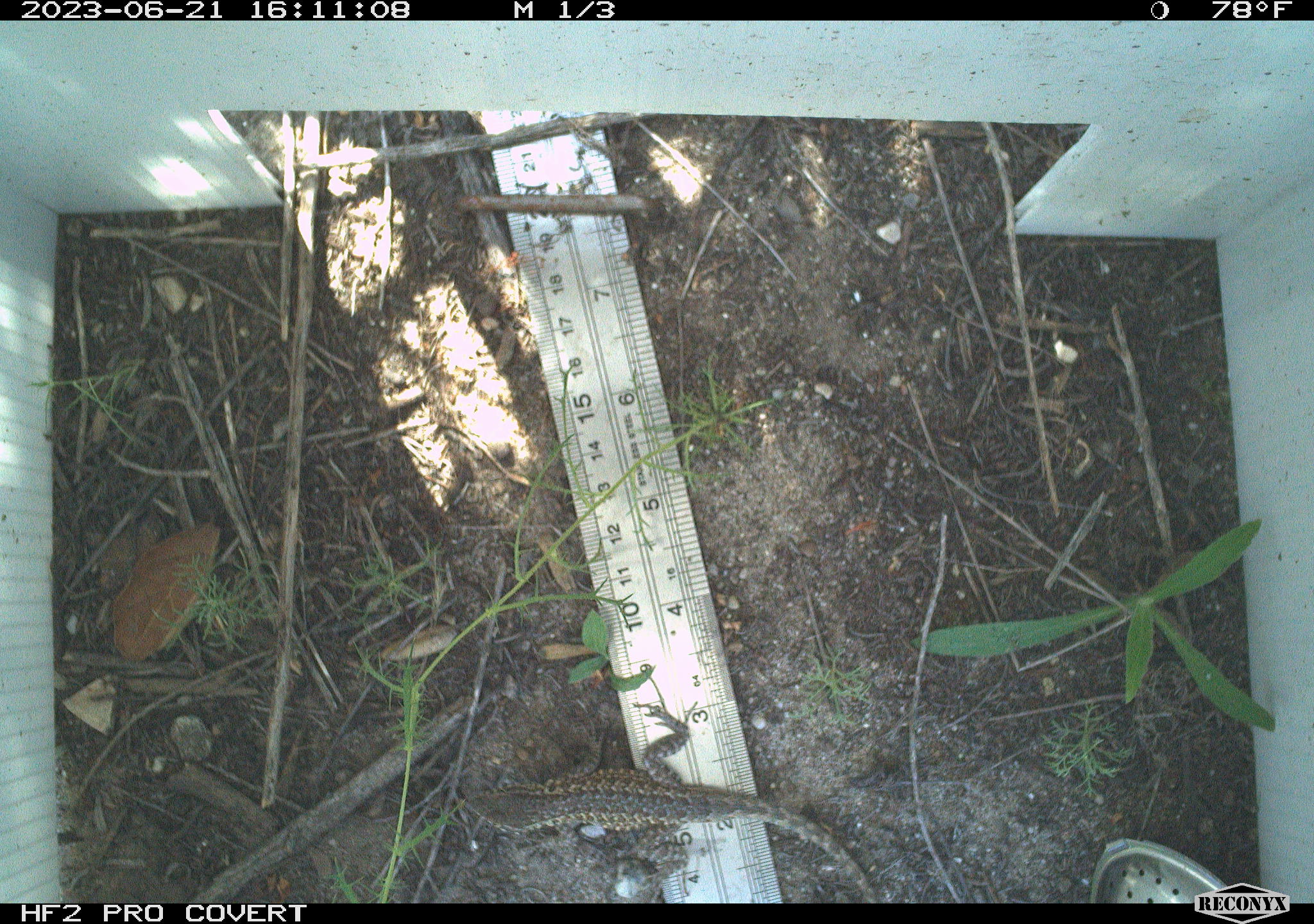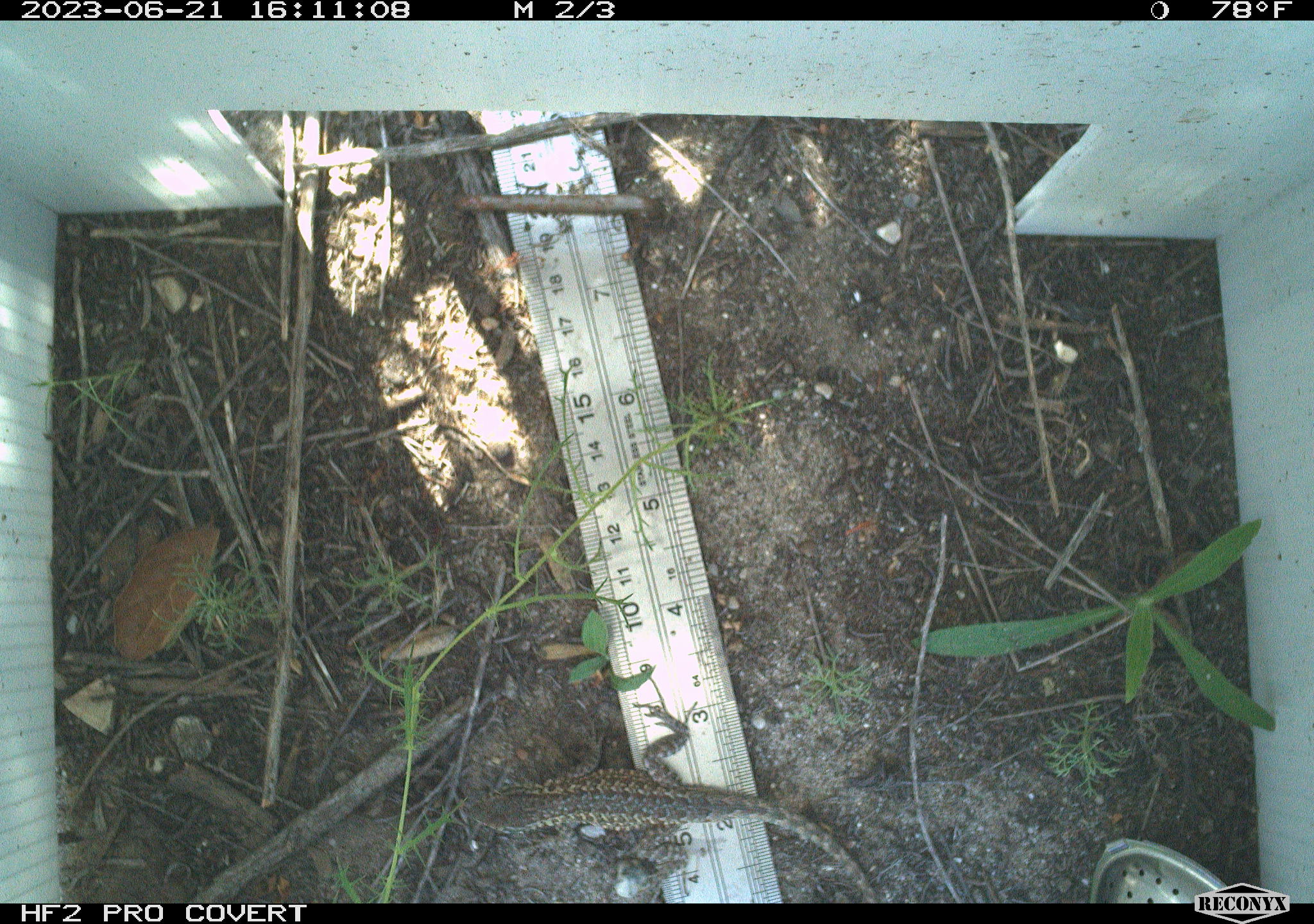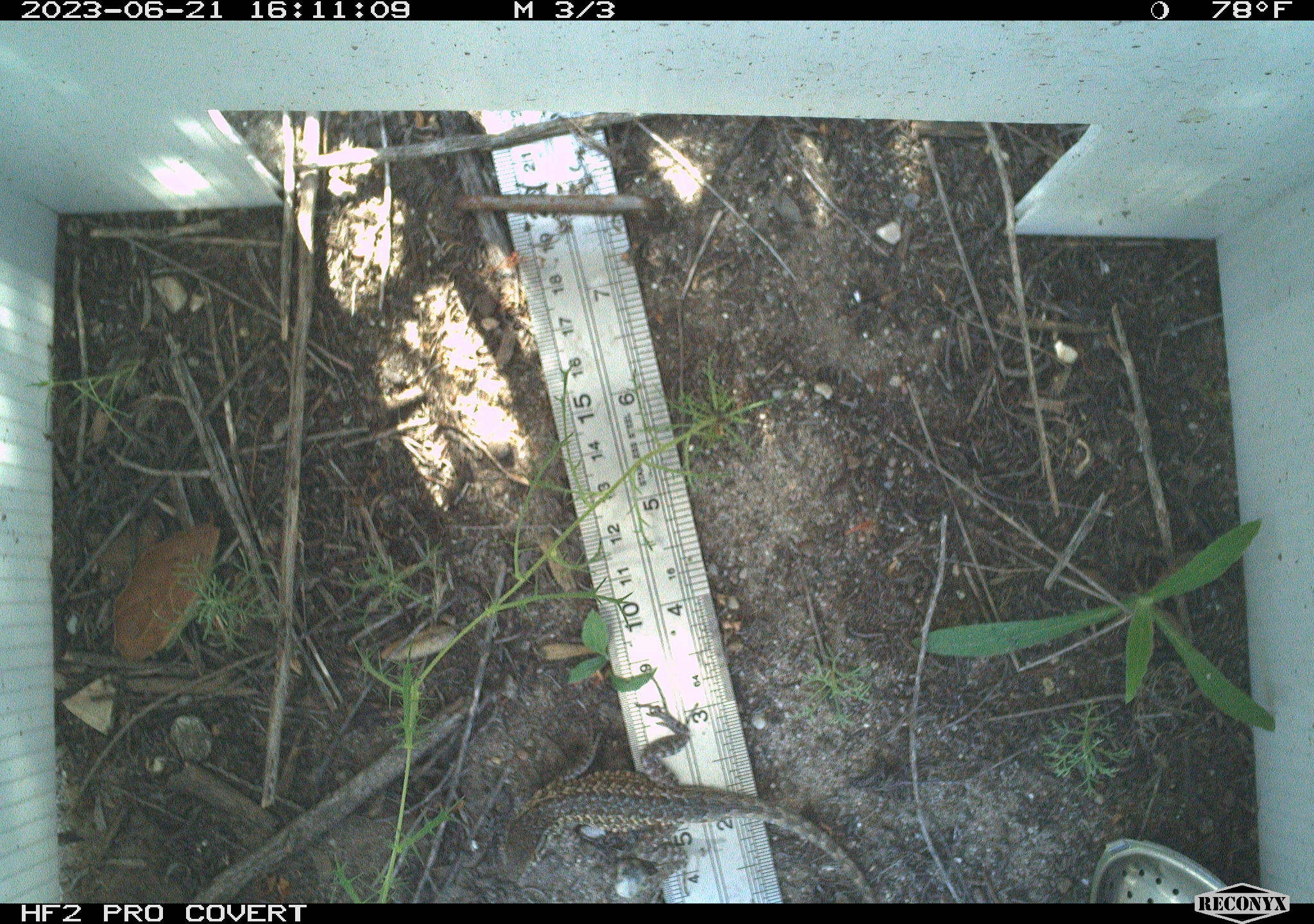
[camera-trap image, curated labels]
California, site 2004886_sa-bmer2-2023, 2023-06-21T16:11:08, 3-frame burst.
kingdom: Animalia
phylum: Chordata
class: Reptilia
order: Squamata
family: Phrynosomatidae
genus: Uta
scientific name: Uta stansburiana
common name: common side-blotched lizard